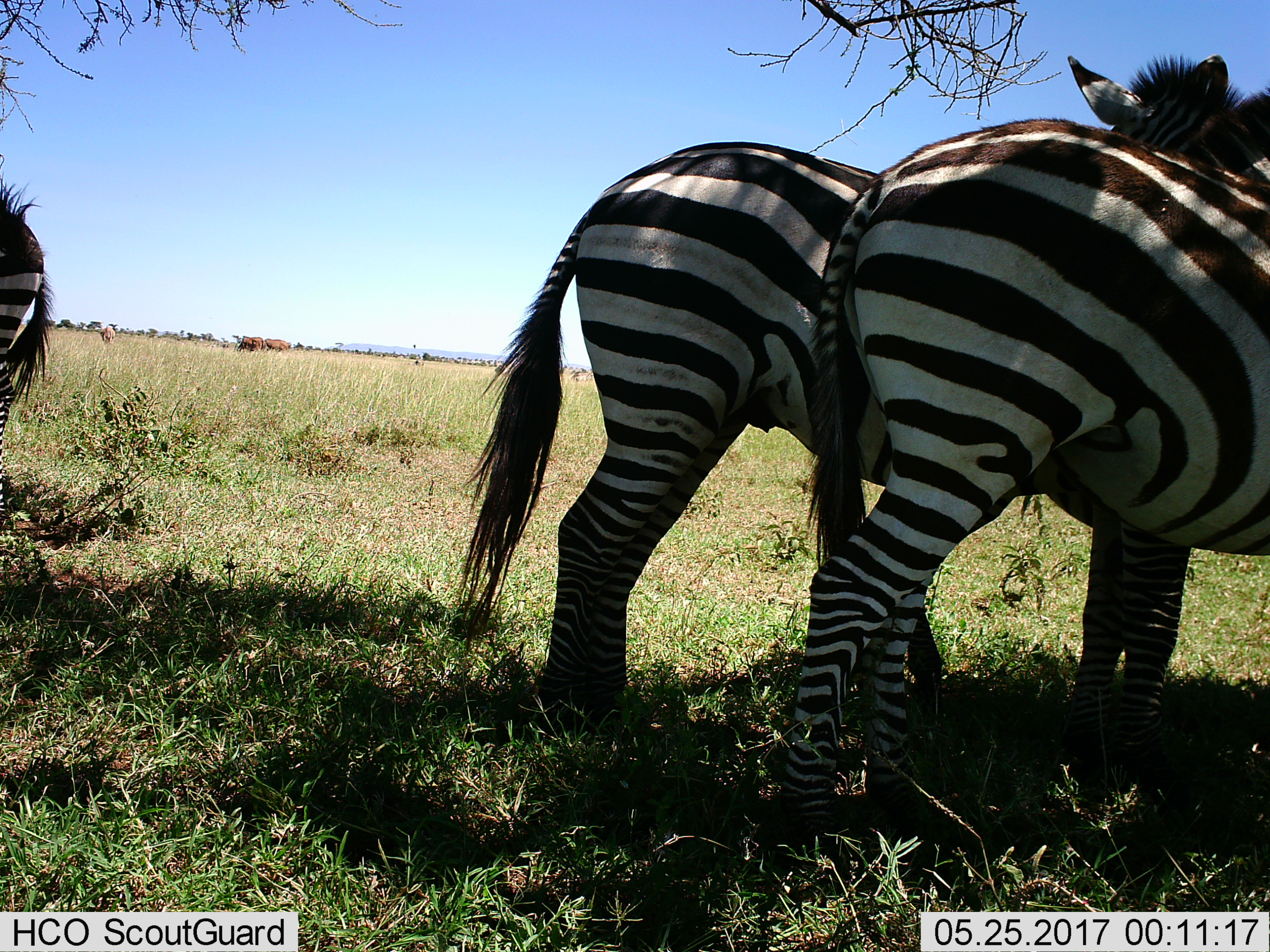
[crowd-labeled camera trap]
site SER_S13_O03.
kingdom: Animalia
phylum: Chordata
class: Mammalia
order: Perissodactyla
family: Equidae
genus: Equus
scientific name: Equus quagga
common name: plains zebra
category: zebraplains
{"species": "zebraplains (plains zebra) (Equus quagga)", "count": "3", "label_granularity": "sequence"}